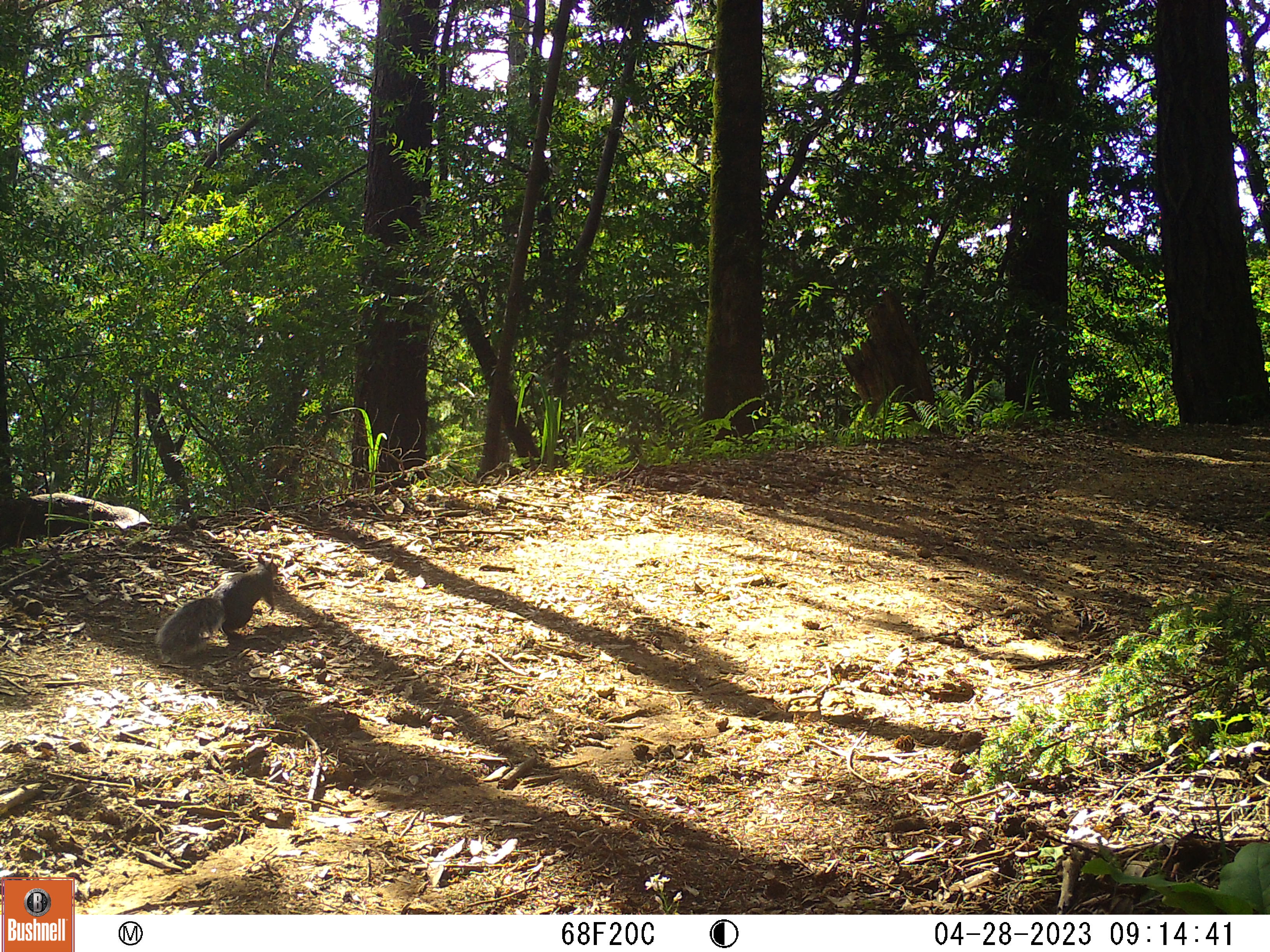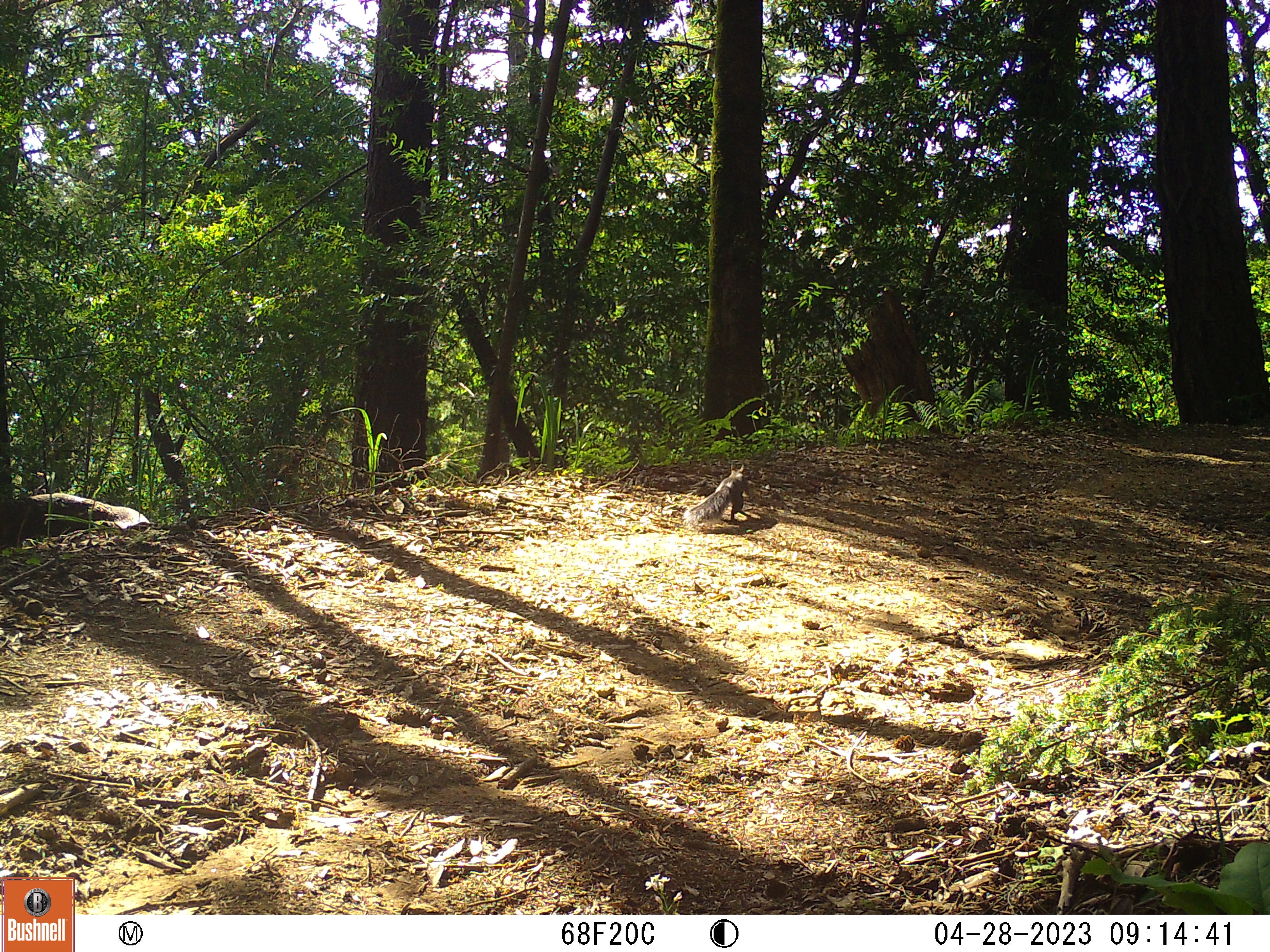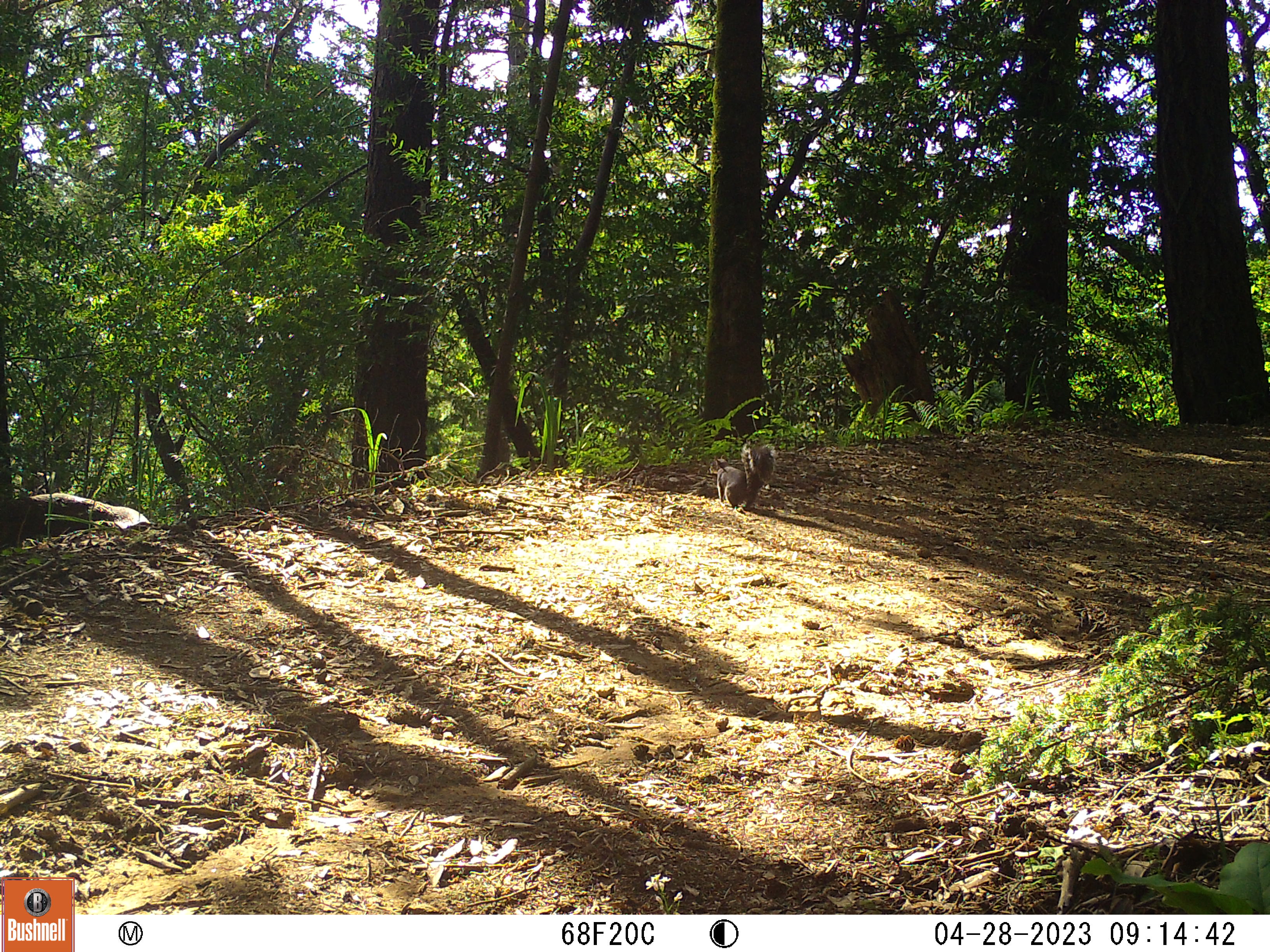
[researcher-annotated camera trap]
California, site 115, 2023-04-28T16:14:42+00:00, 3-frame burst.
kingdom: Animalia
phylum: Chordata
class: Mammalia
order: Rodentia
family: Sciuridae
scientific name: Sciuridae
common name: squirrel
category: unknown squirrel